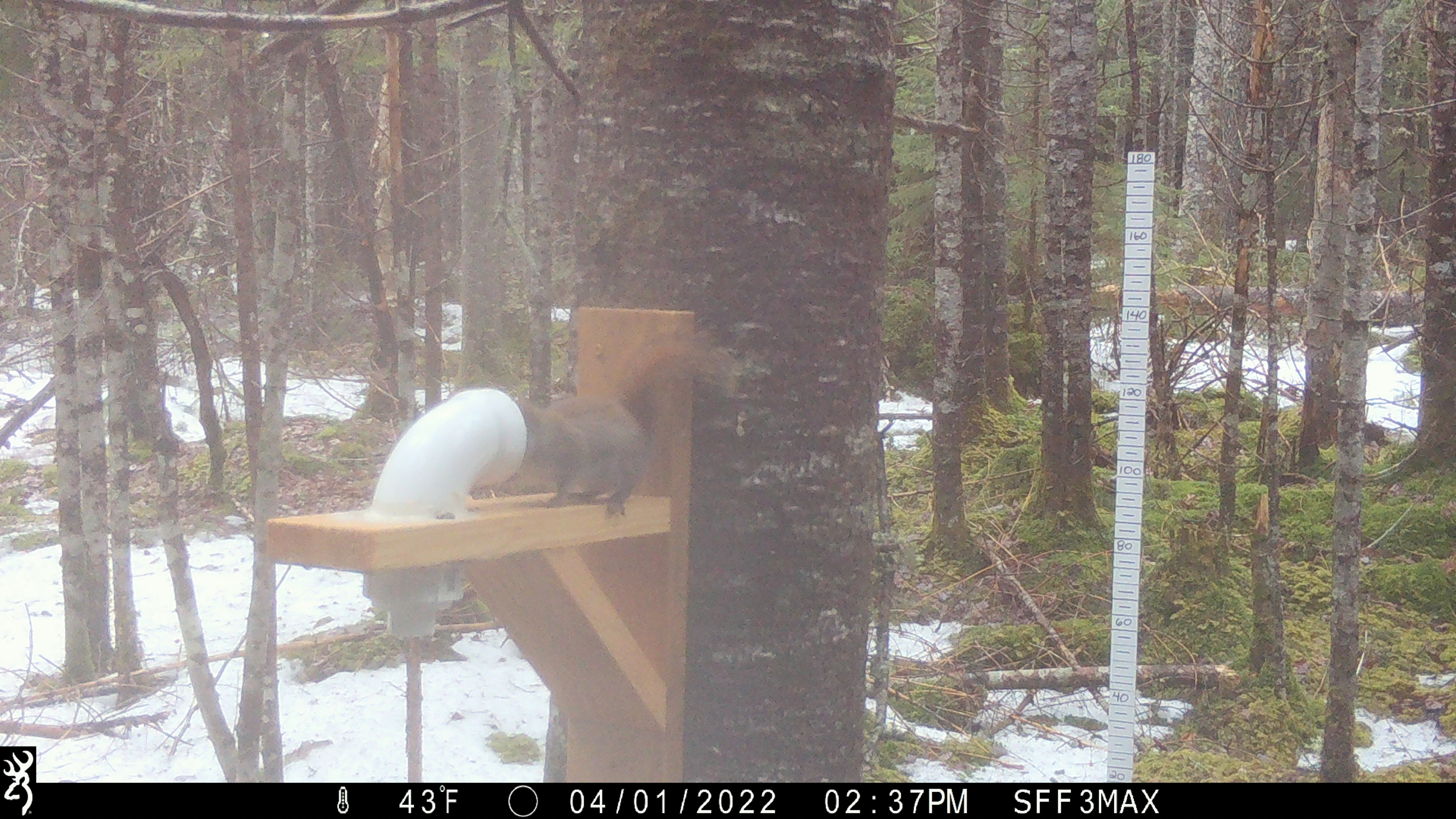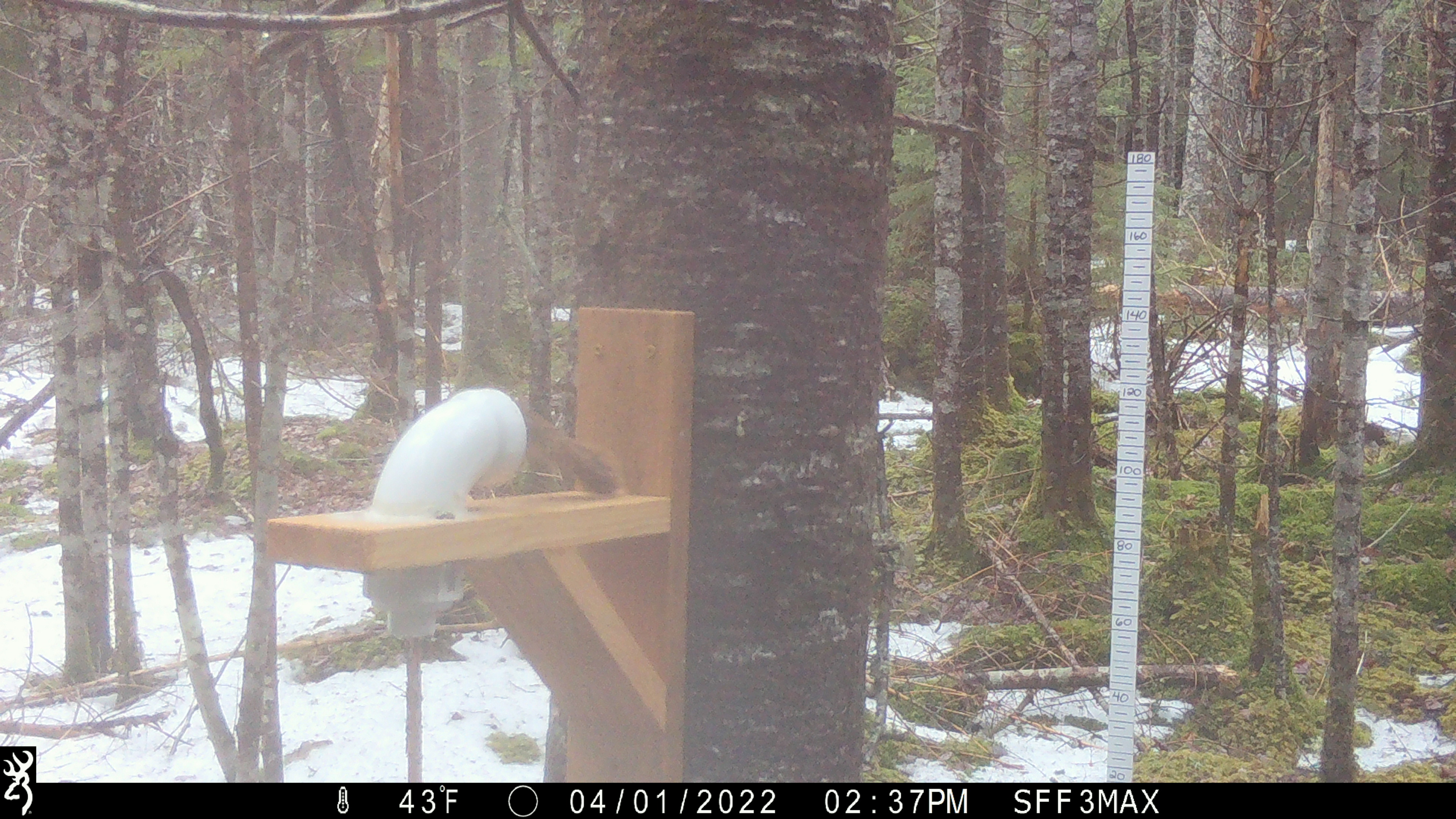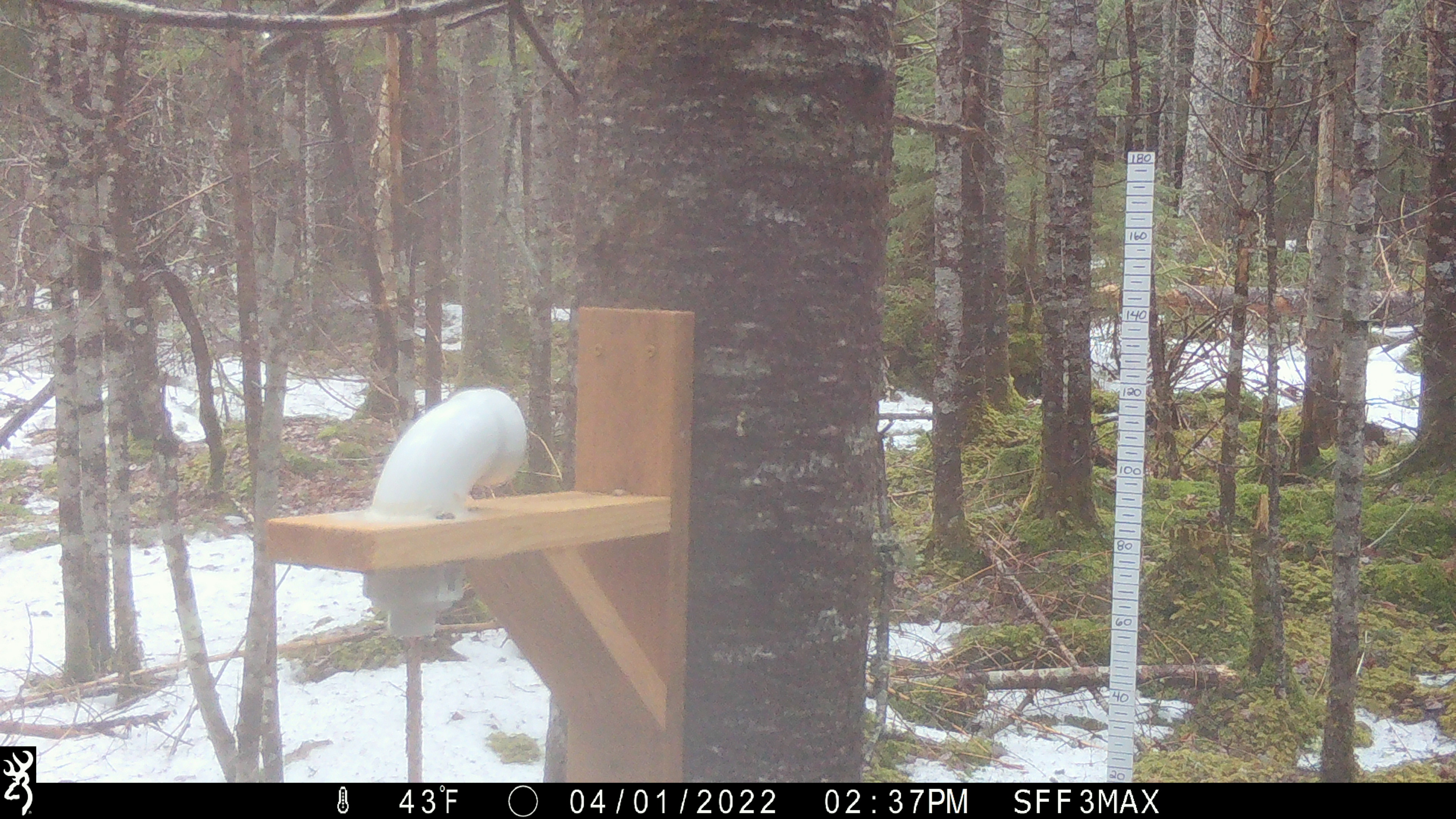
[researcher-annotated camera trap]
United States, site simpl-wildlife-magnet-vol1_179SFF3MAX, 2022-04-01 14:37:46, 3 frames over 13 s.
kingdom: Animalia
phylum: Chordata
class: Mammalia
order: Rodentia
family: Sciuridae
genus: Tamiasciurus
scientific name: Tamiasciurus hudsonicus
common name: red squirrel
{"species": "red squirrel (Tamiasciurus hudsonicus)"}